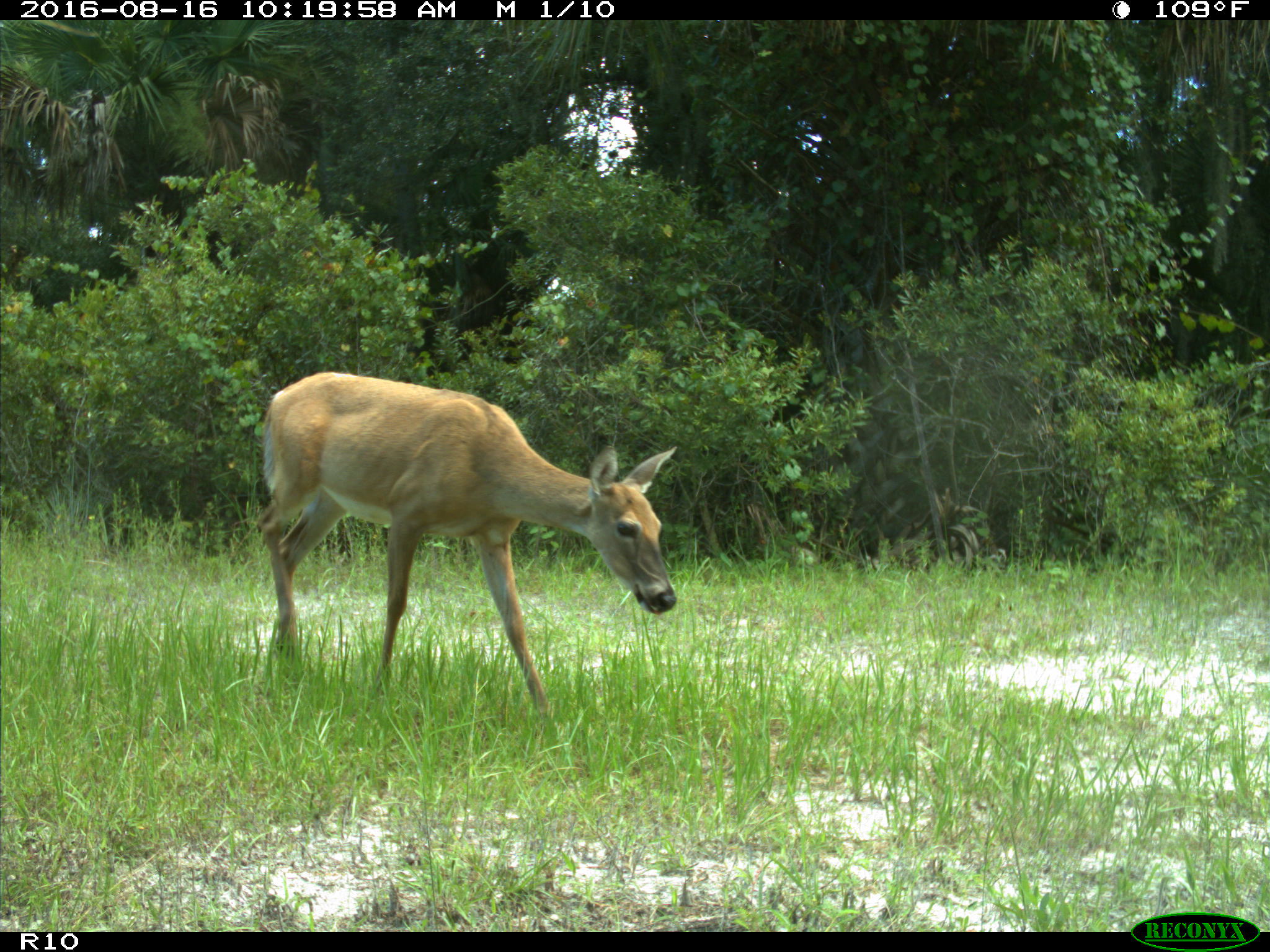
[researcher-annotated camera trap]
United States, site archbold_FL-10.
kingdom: Animalia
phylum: Chordata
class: Mammalia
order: Artiodactyla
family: Cervidae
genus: Odocoileus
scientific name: Odocoileus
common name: deer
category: unidentified deer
Unidentified deer (deer) (Odocoileus).